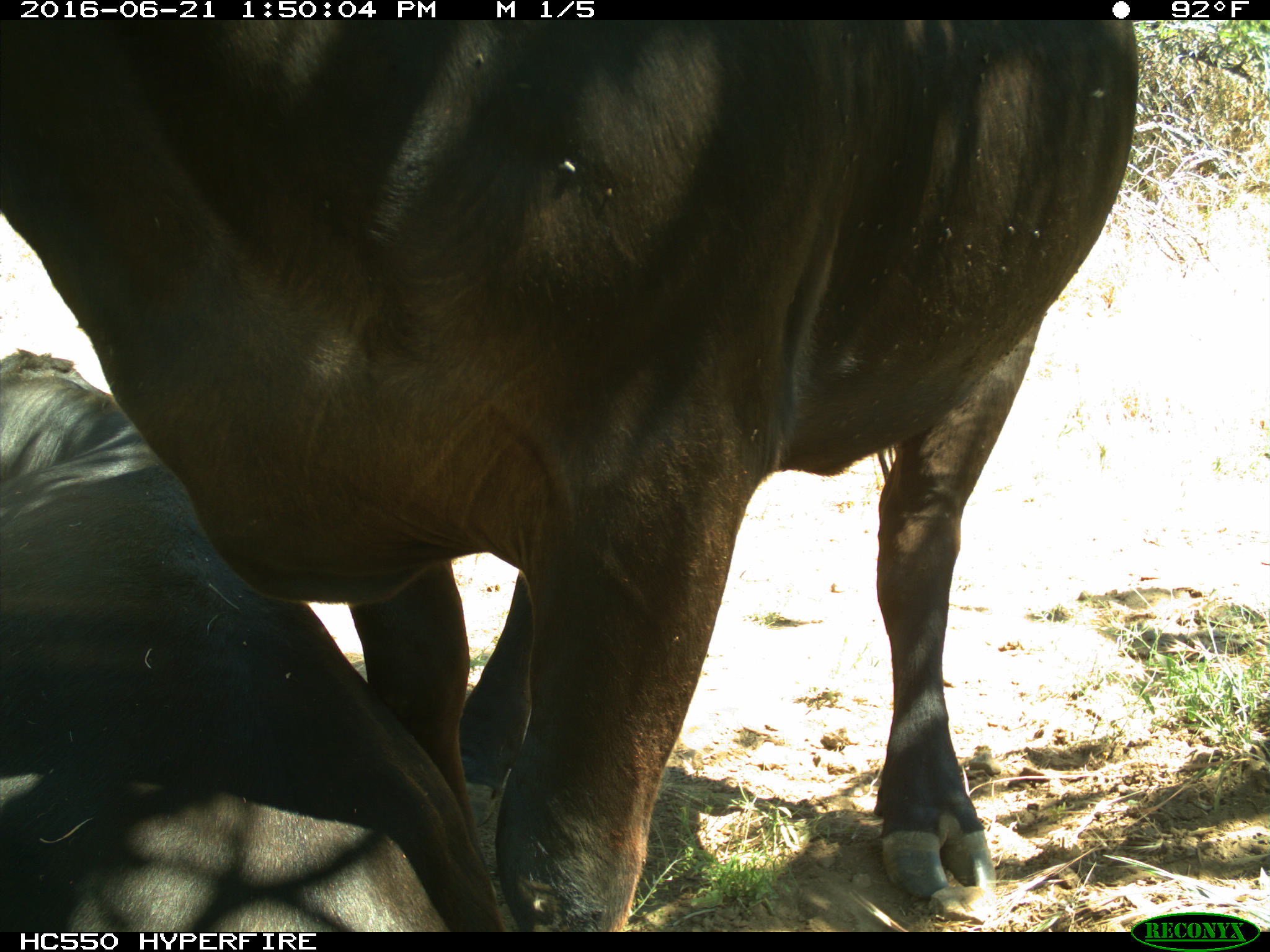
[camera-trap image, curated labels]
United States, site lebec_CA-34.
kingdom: Animalia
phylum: Chordata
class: Mammalia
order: Artiodactyla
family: Bovidae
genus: Bos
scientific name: Bos taurus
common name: domestic cow